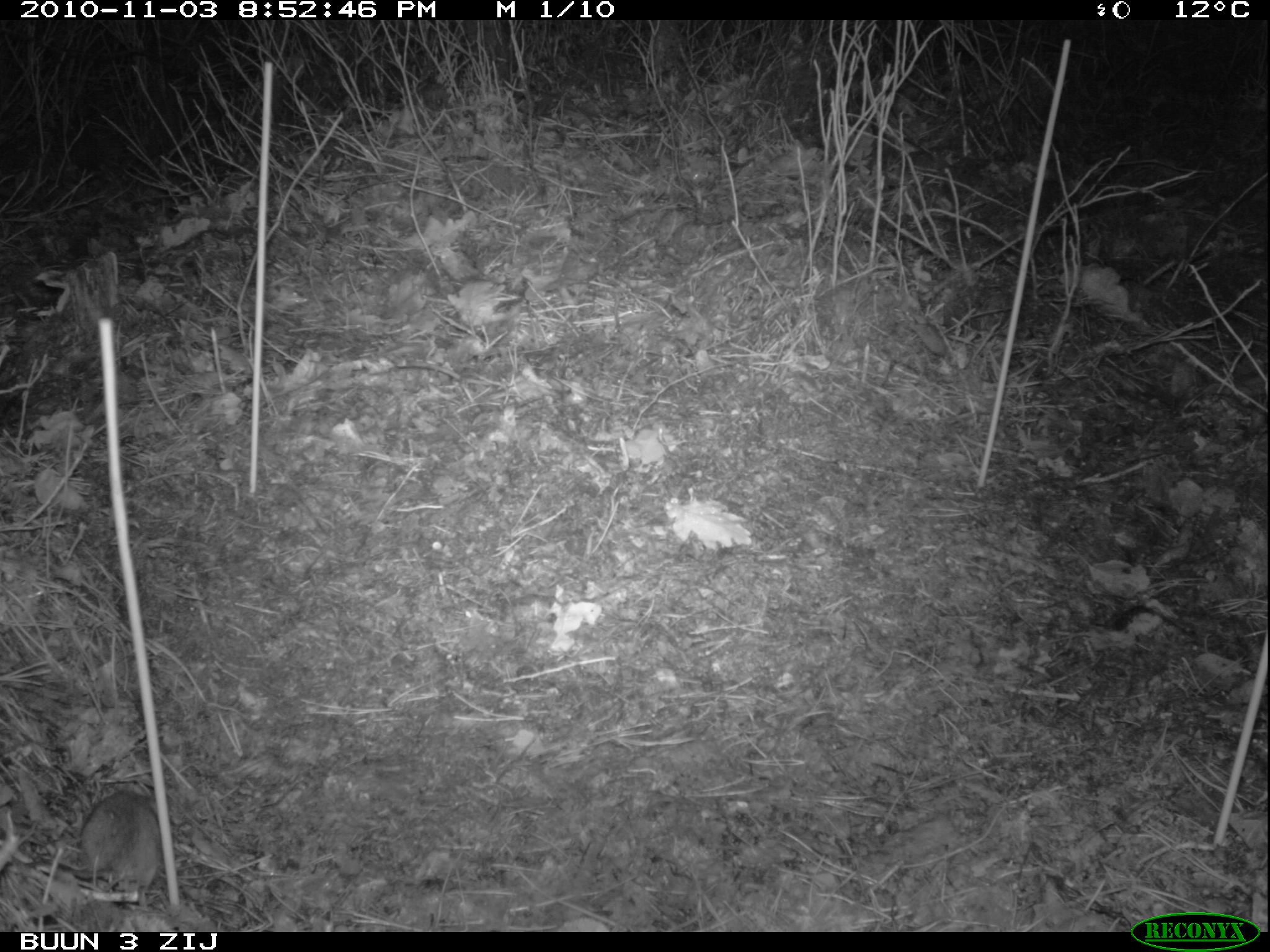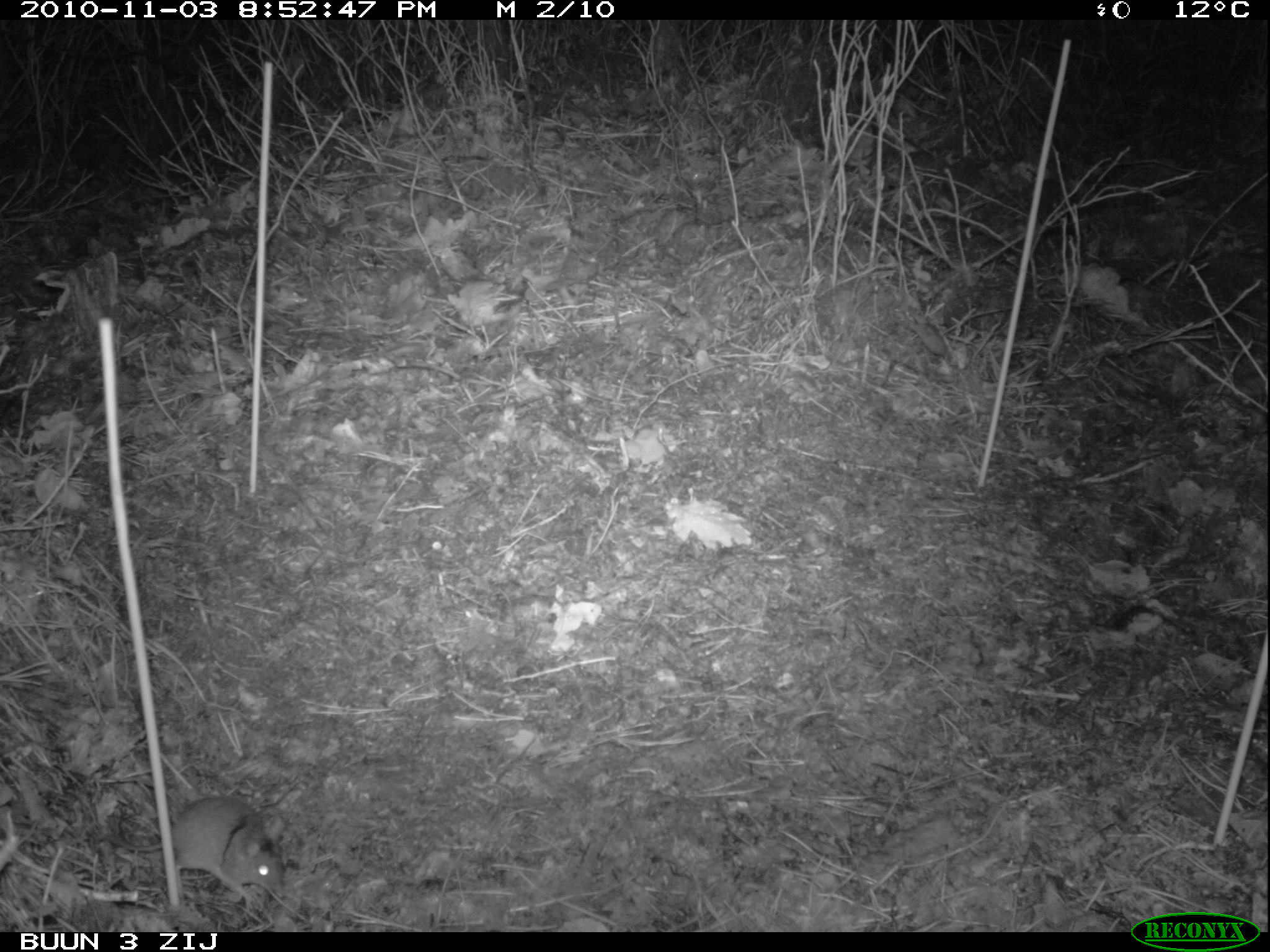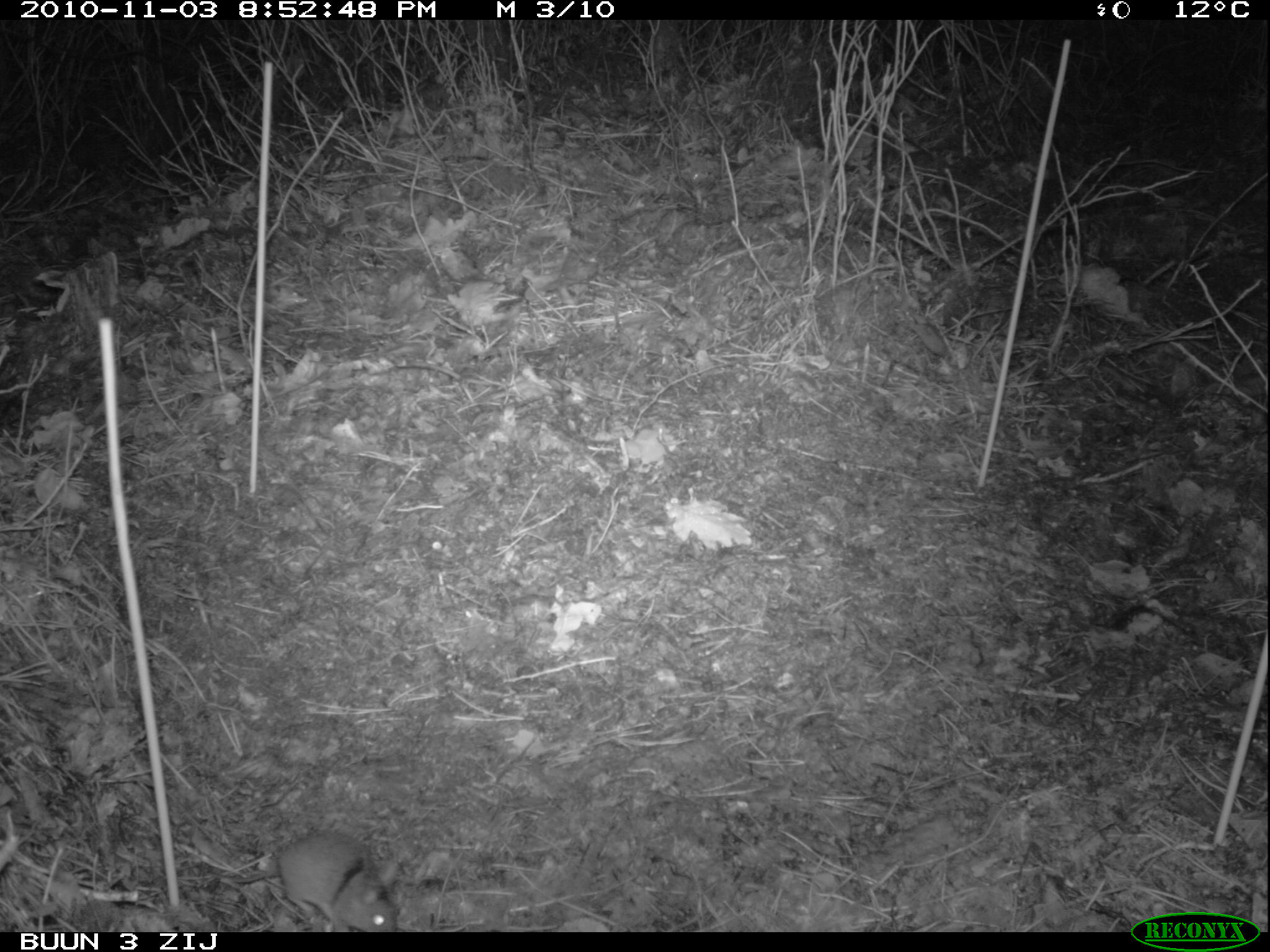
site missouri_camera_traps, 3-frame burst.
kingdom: Animalia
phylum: Chordata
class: Mammalia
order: Rodentia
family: Muridae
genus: Apodemus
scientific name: Apodemus sylvaticus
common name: wood mouse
Wood mouse (Apodemus sylvaticus). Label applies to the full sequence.